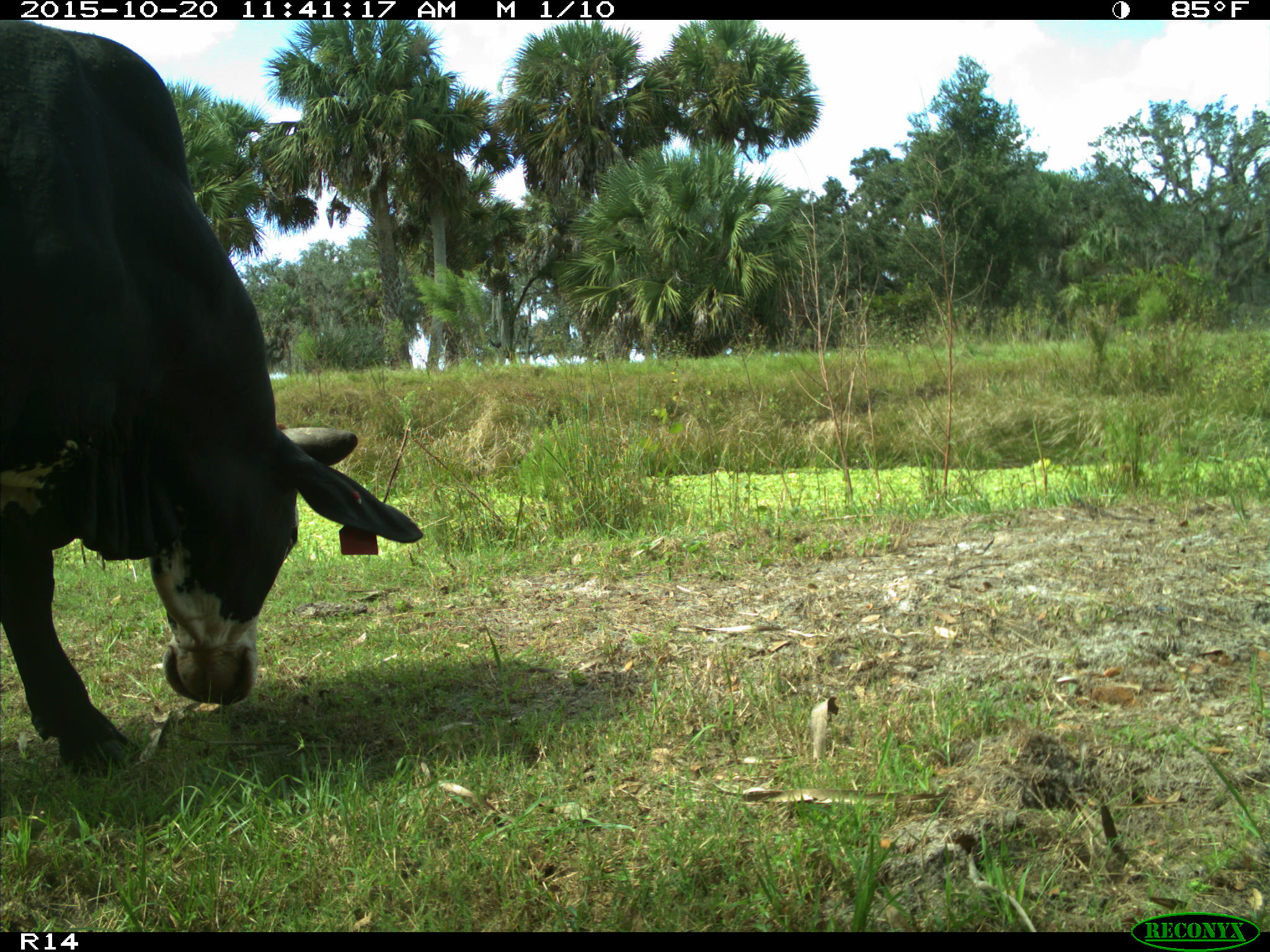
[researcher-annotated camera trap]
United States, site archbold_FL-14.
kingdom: Animalia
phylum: Chordata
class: Mammalia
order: Artiodactyla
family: Bovidae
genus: Bos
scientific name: Bos taurus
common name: domestic cow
Bos taurus (domestic cow).